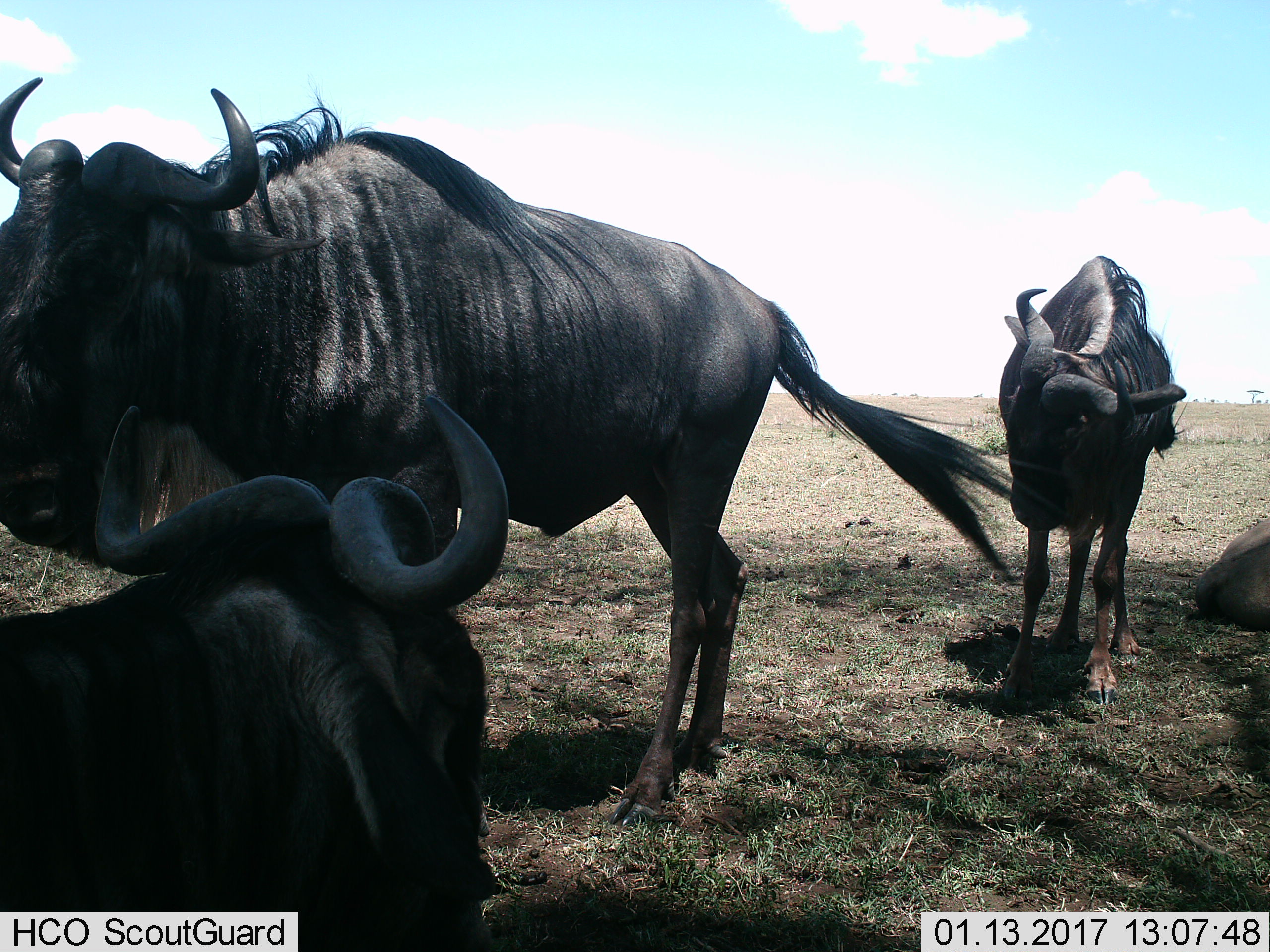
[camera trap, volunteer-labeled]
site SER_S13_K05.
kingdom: Animalia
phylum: Chordata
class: Mammalia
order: Artiodactyla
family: Bovidae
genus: Connochaetes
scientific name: Connochaetes taurinus taurinus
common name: blue wildebeest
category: wildebeestblue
Wildebeestblue (blue wildebeest) (Connochaetes taurinus taurinus), count 4. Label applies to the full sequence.